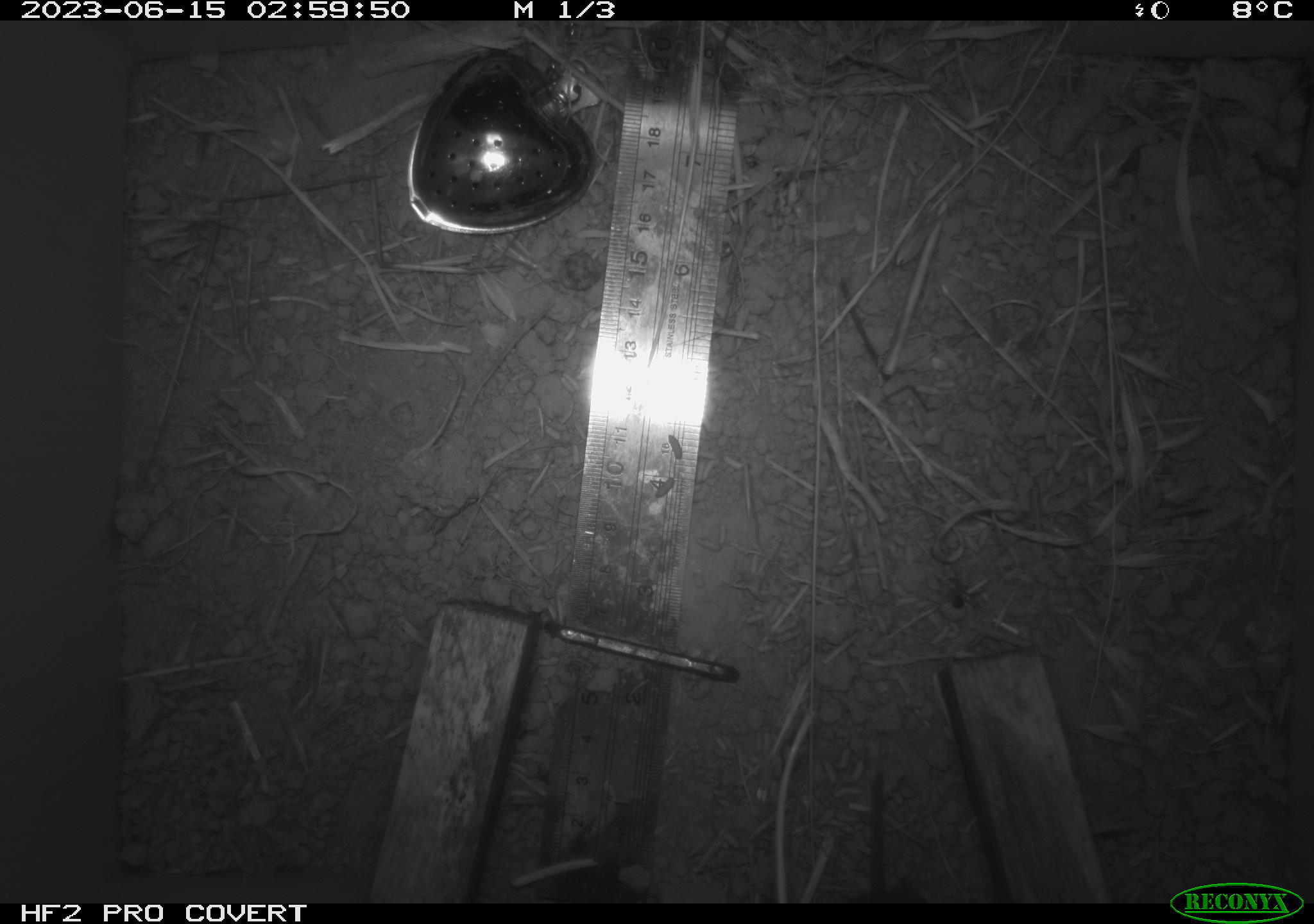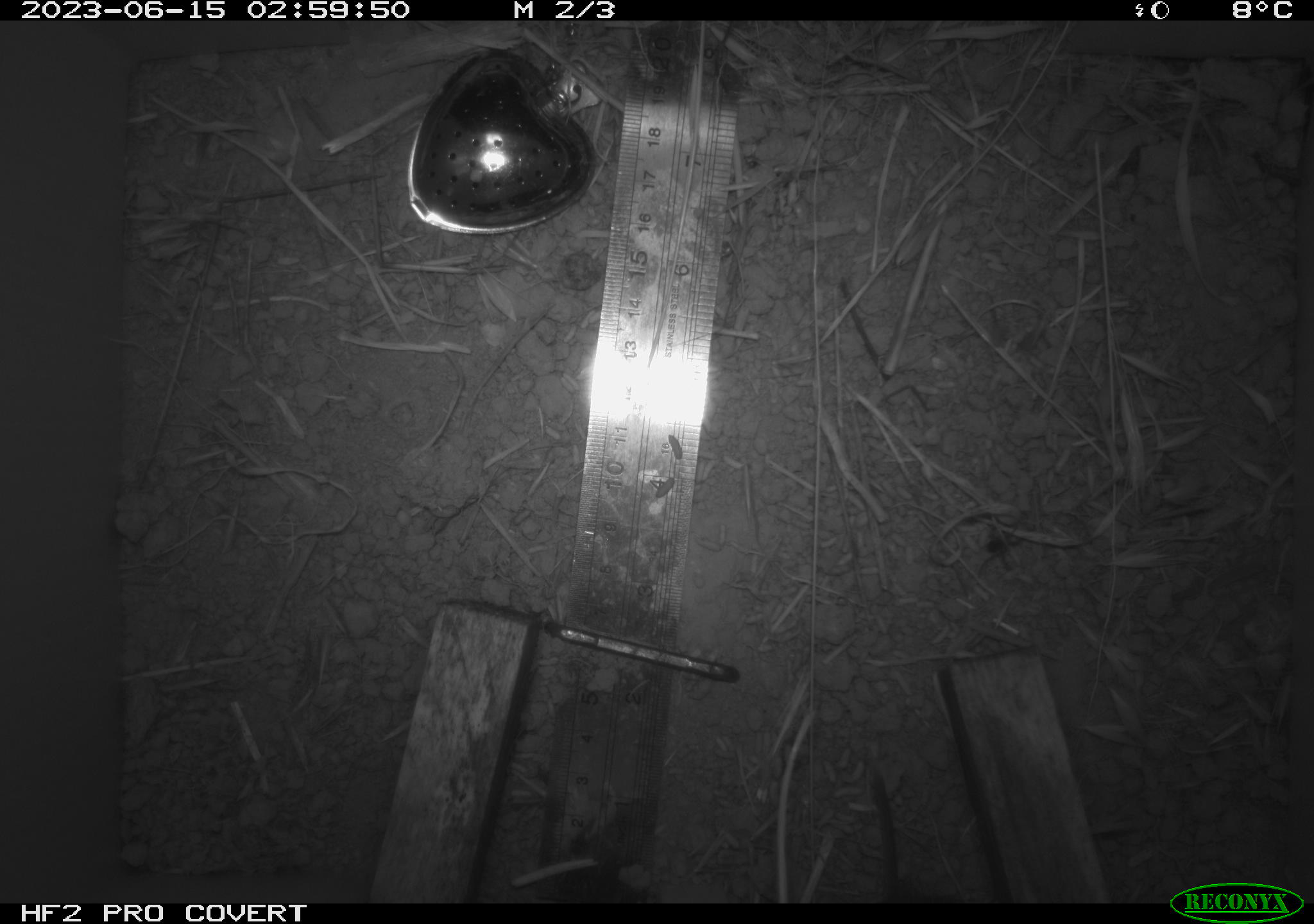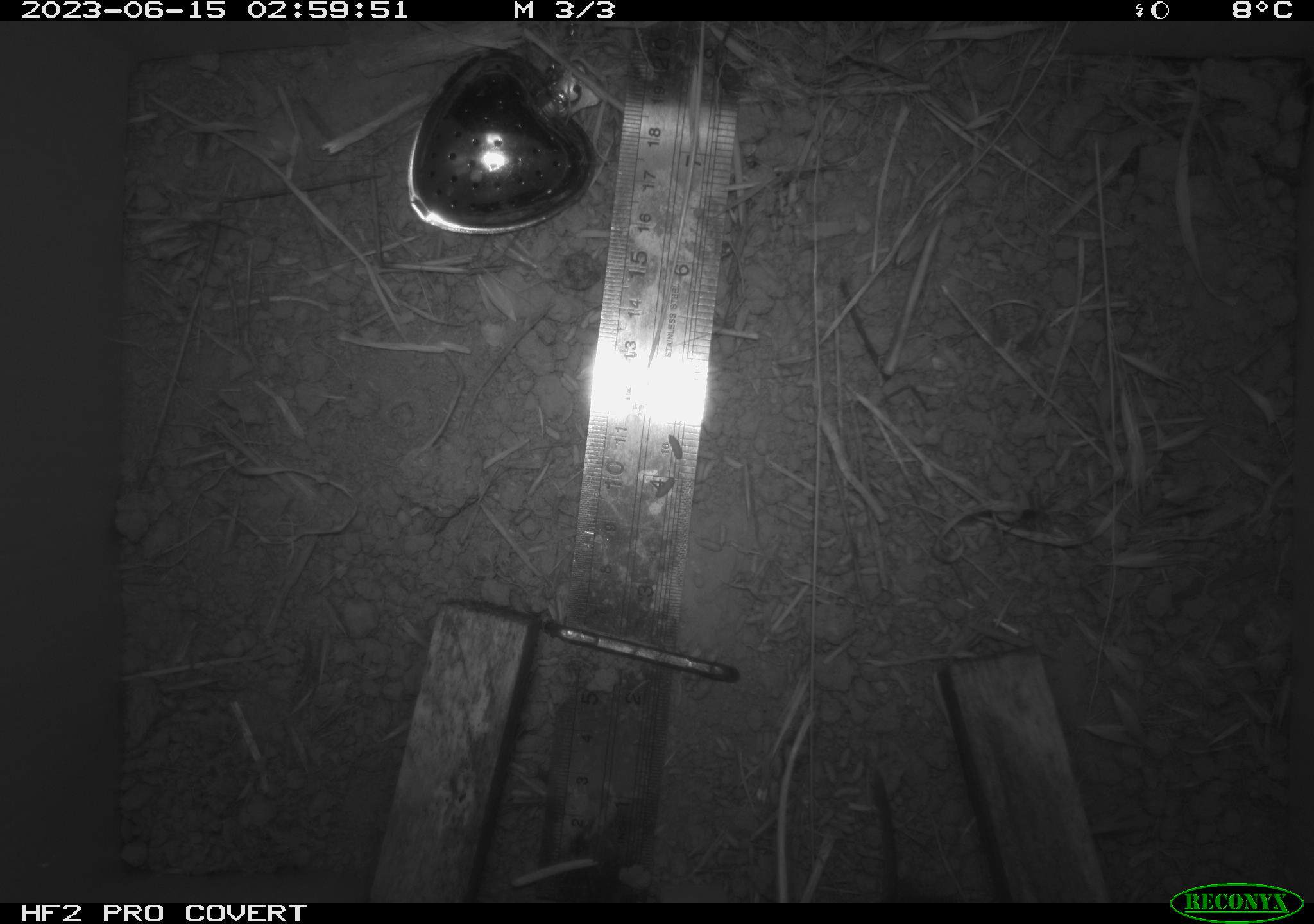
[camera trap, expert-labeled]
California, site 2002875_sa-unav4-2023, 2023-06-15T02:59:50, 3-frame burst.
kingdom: Animalia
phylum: Chordata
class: Mammalia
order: Rodentia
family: Cricetidae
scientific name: Arvicolinae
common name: voles, lemmings, and muskrats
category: arvicolinae subfamily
Arvicolinae subfamily (voles, lemmings, and muskrats) (Arvicolinae).